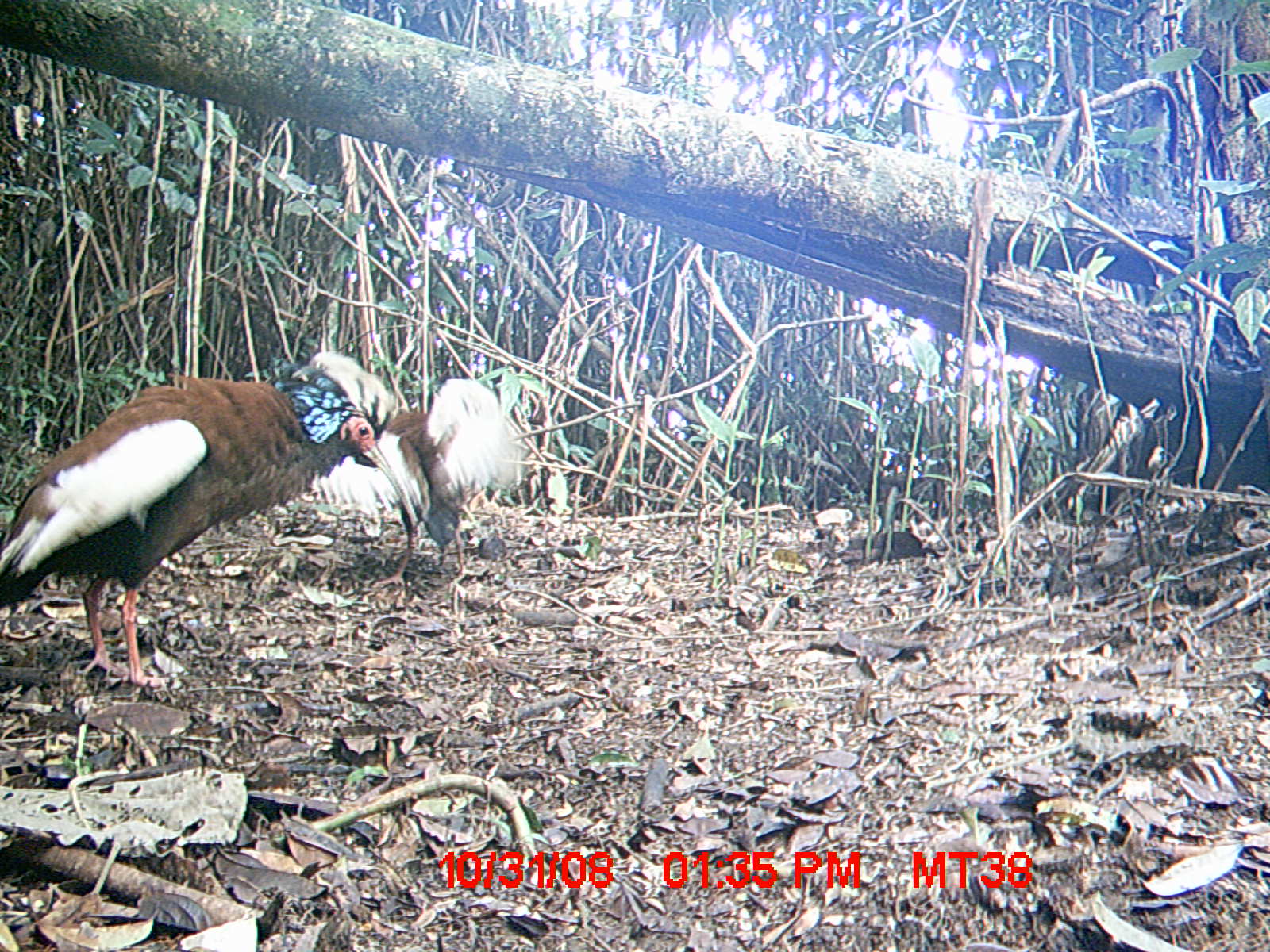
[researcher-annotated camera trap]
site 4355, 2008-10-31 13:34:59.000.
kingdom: Animalia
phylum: Chordata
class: Aves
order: Cuculiformes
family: Cuculidae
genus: Coua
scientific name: Coua serriana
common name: red-breasted coua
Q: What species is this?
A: Coua serriana (red-breasted coua).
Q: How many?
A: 2.